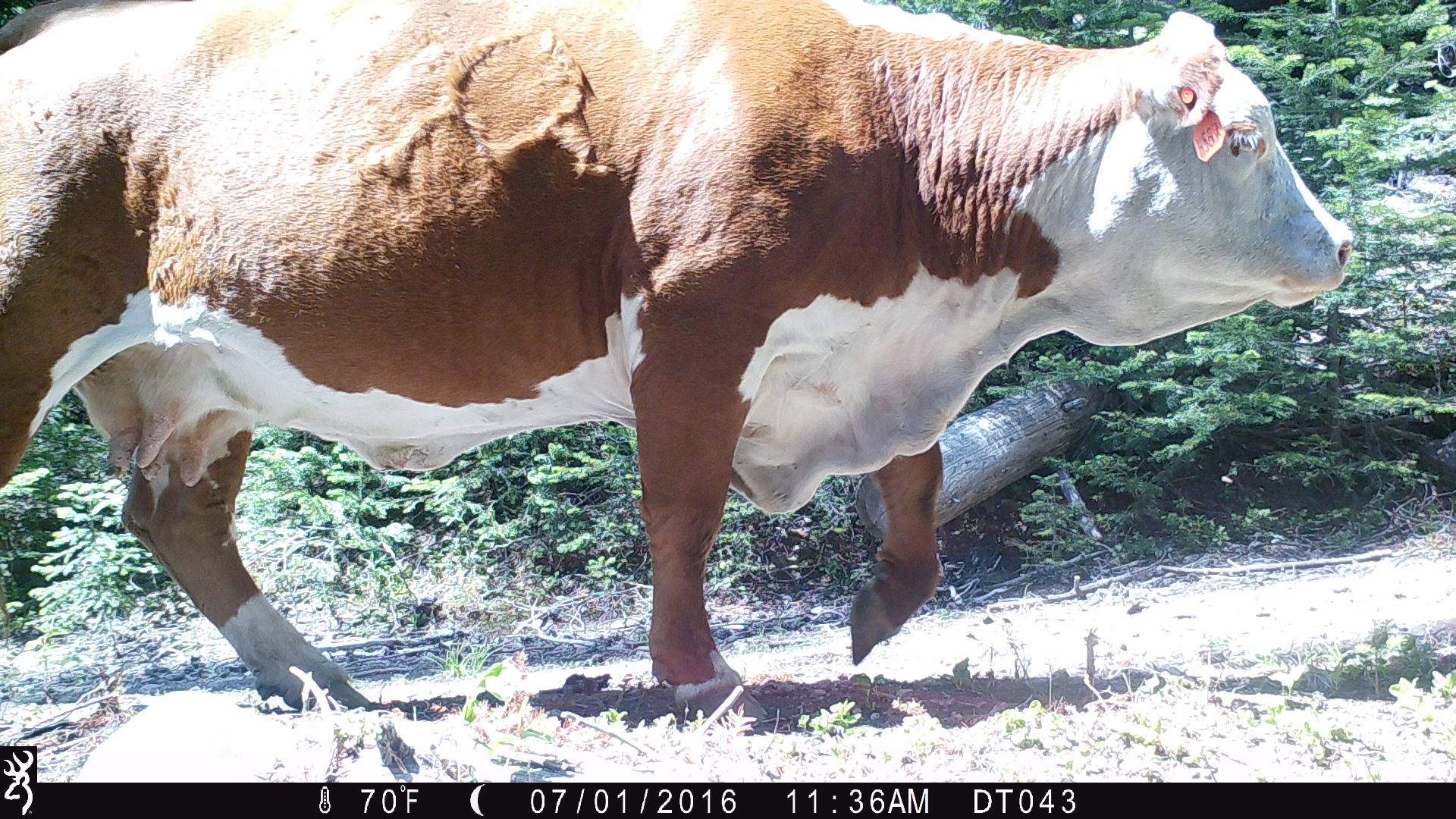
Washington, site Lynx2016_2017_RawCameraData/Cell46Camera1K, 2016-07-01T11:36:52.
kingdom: Animalia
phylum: Chordata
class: Mammalia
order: Artiodactyla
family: Bovidae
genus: Bos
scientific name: Bos taurus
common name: domestic cattle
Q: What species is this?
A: Domestic cattle (Bos taurus).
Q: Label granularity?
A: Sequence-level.